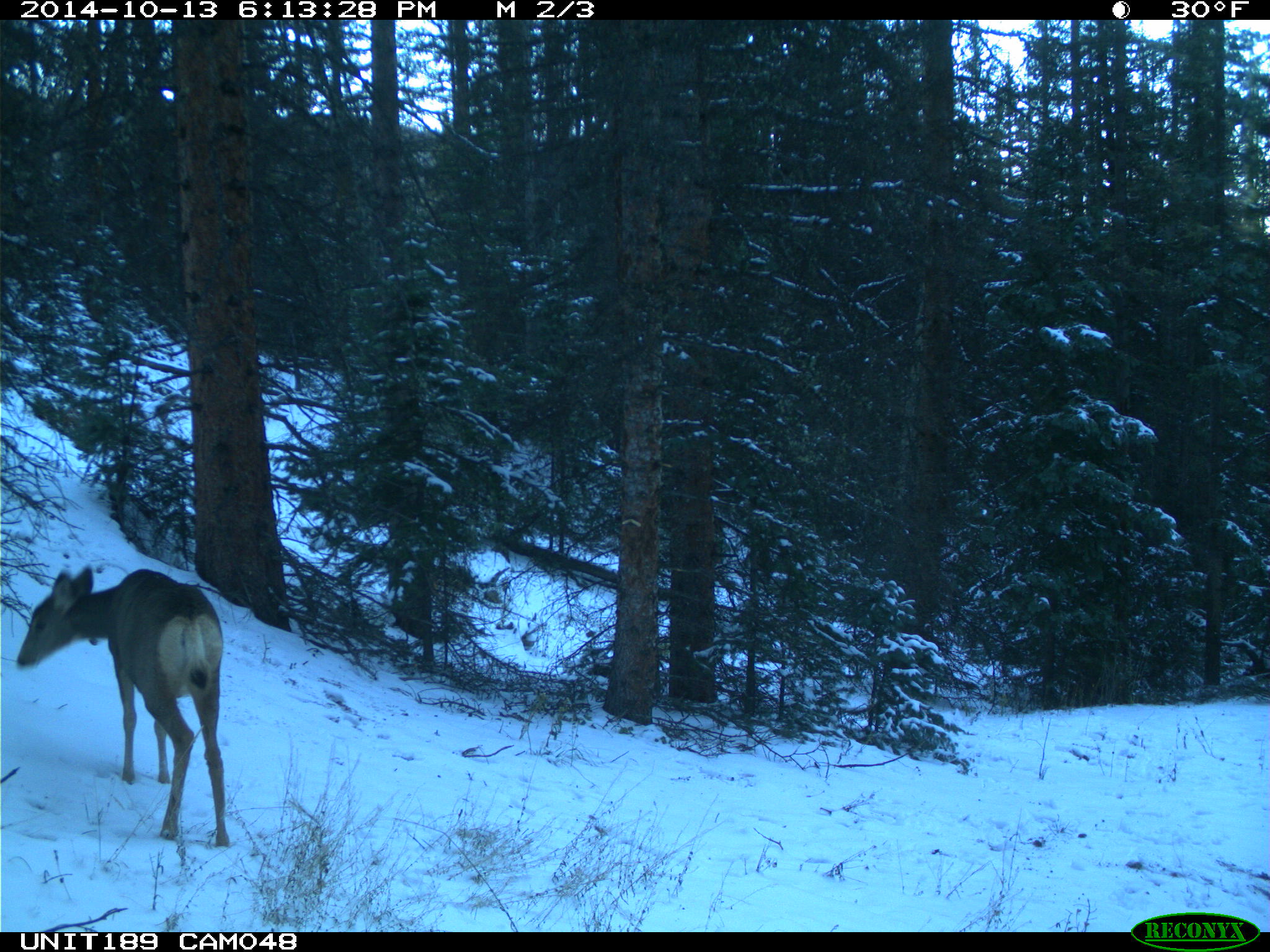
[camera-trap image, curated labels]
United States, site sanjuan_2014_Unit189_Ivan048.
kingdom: Animalia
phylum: Chordata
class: Mammalia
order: Artiodactyla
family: Cervidae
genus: Odocoileus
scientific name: Odocoileus hemionus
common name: mule deer